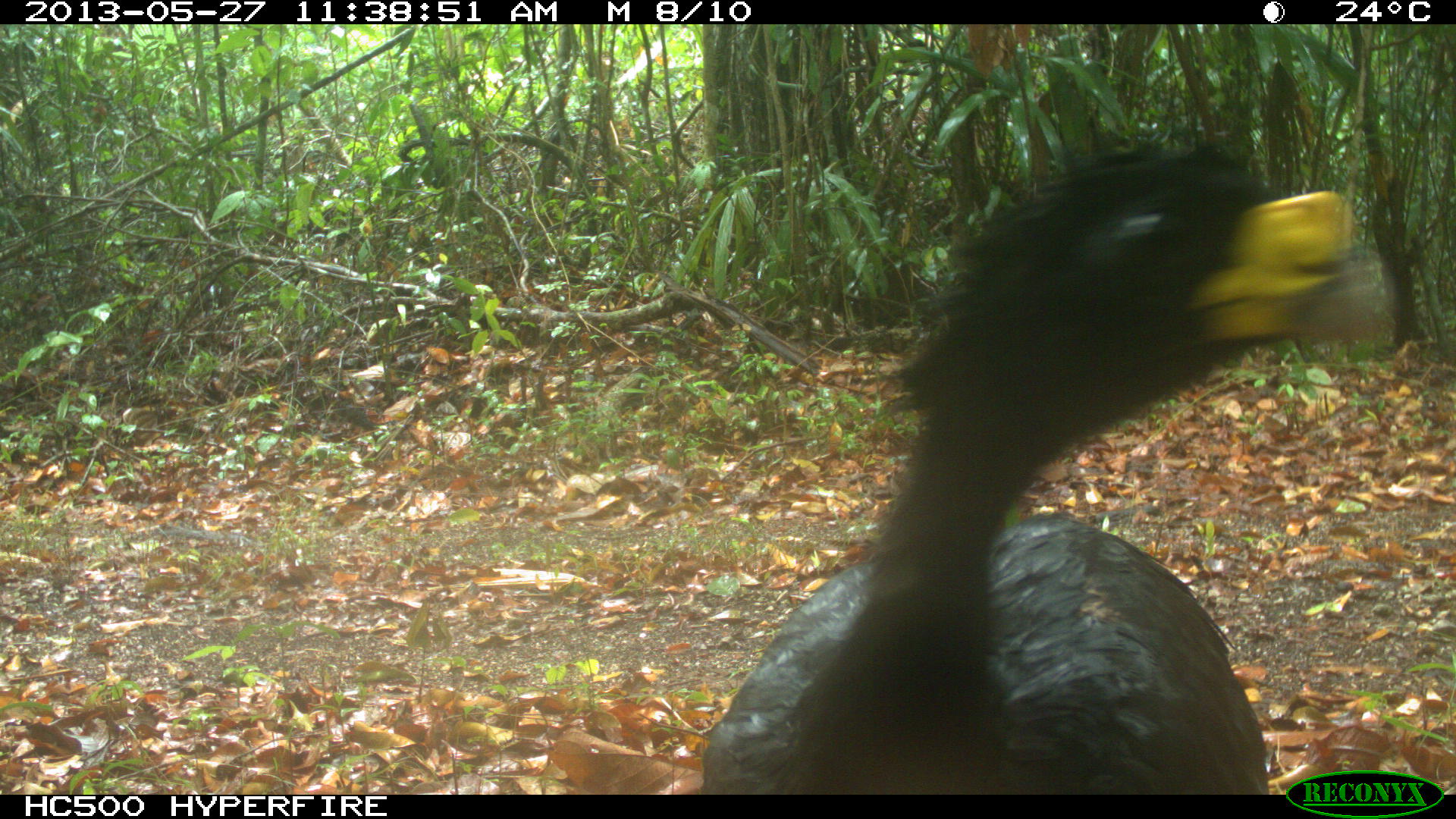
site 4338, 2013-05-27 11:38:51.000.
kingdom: Animalia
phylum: Chordata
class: Aves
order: Galliformes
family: Cracidae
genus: Crax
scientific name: Crax rubra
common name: great curassow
Crax rubra (great curassow), count 1, sex male.